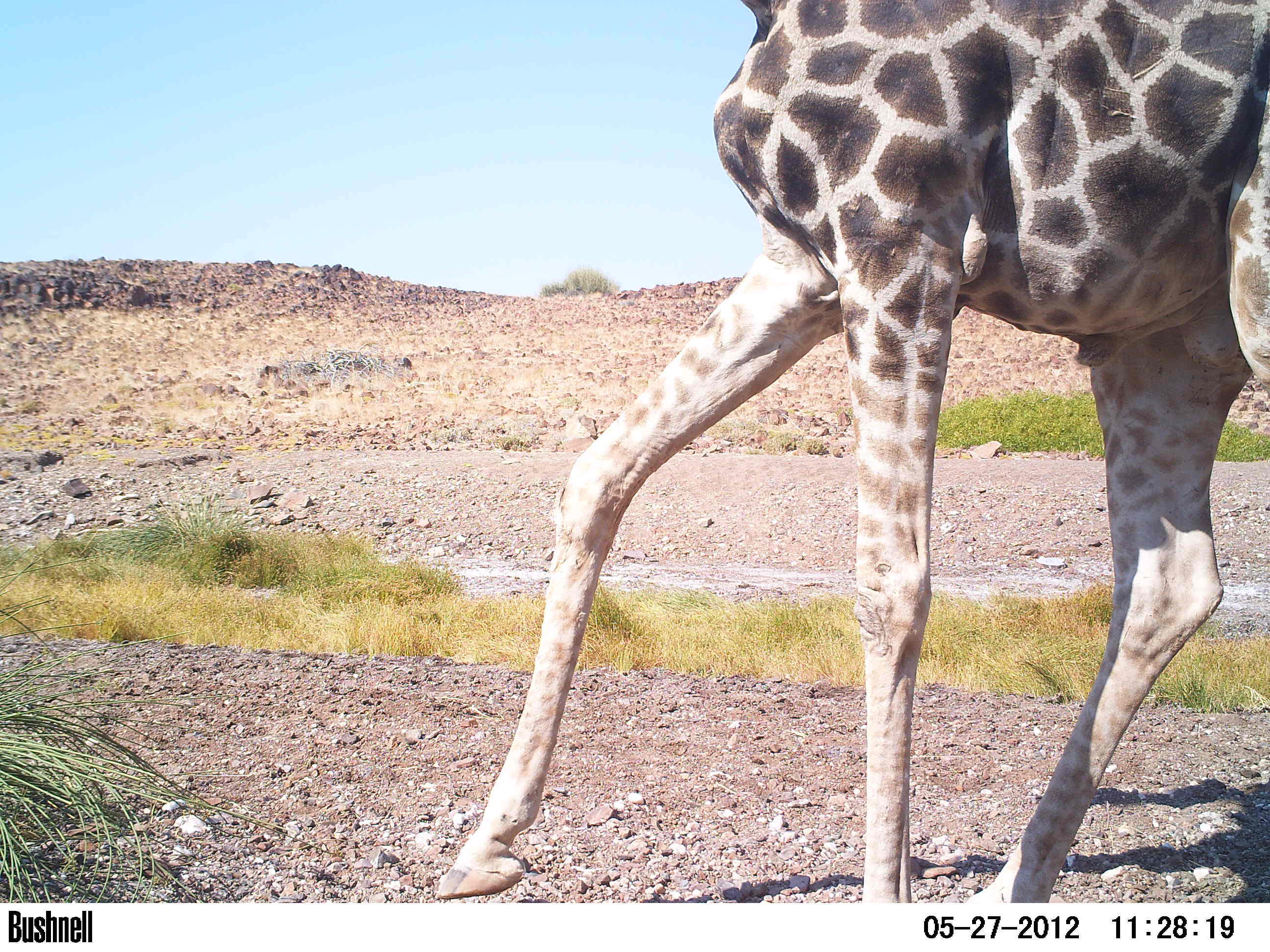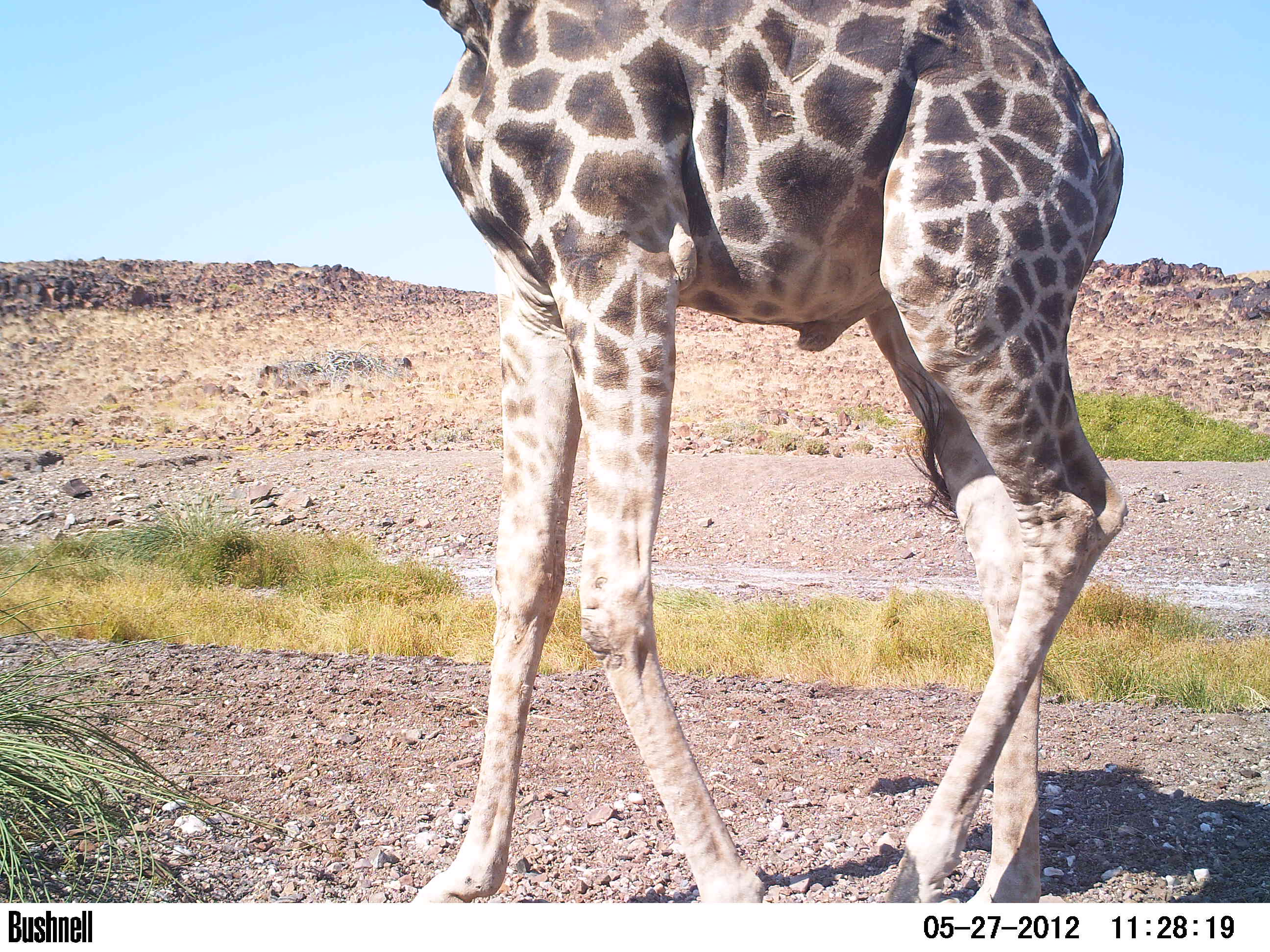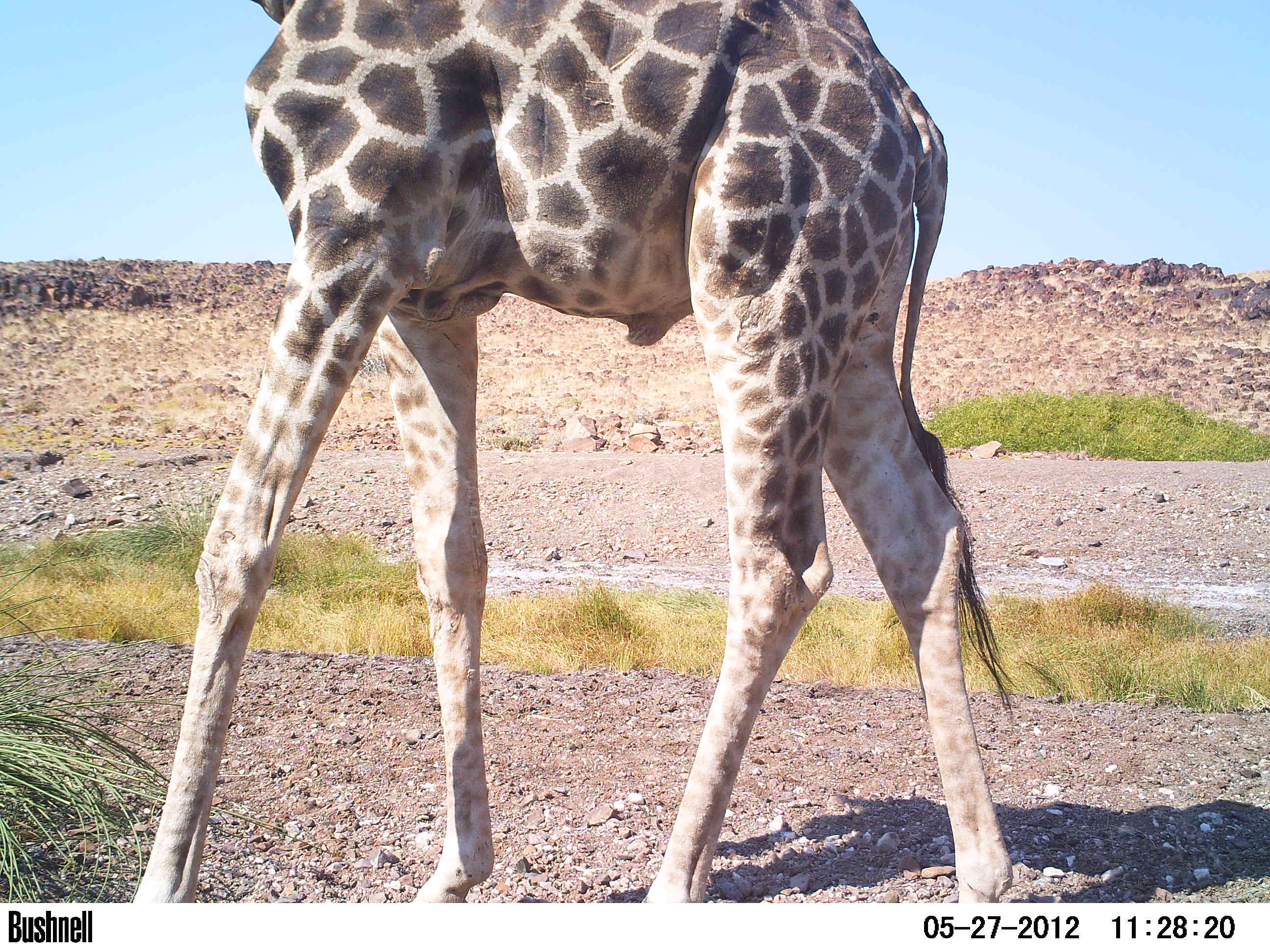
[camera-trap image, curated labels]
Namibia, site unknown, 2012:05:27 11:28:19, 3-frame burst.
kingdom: Animalia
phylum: Chordata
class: Mammalia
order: Artiodactyla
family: Giraffidae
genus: Giraffa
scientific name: Giraffa camelopardalis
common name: giraffe